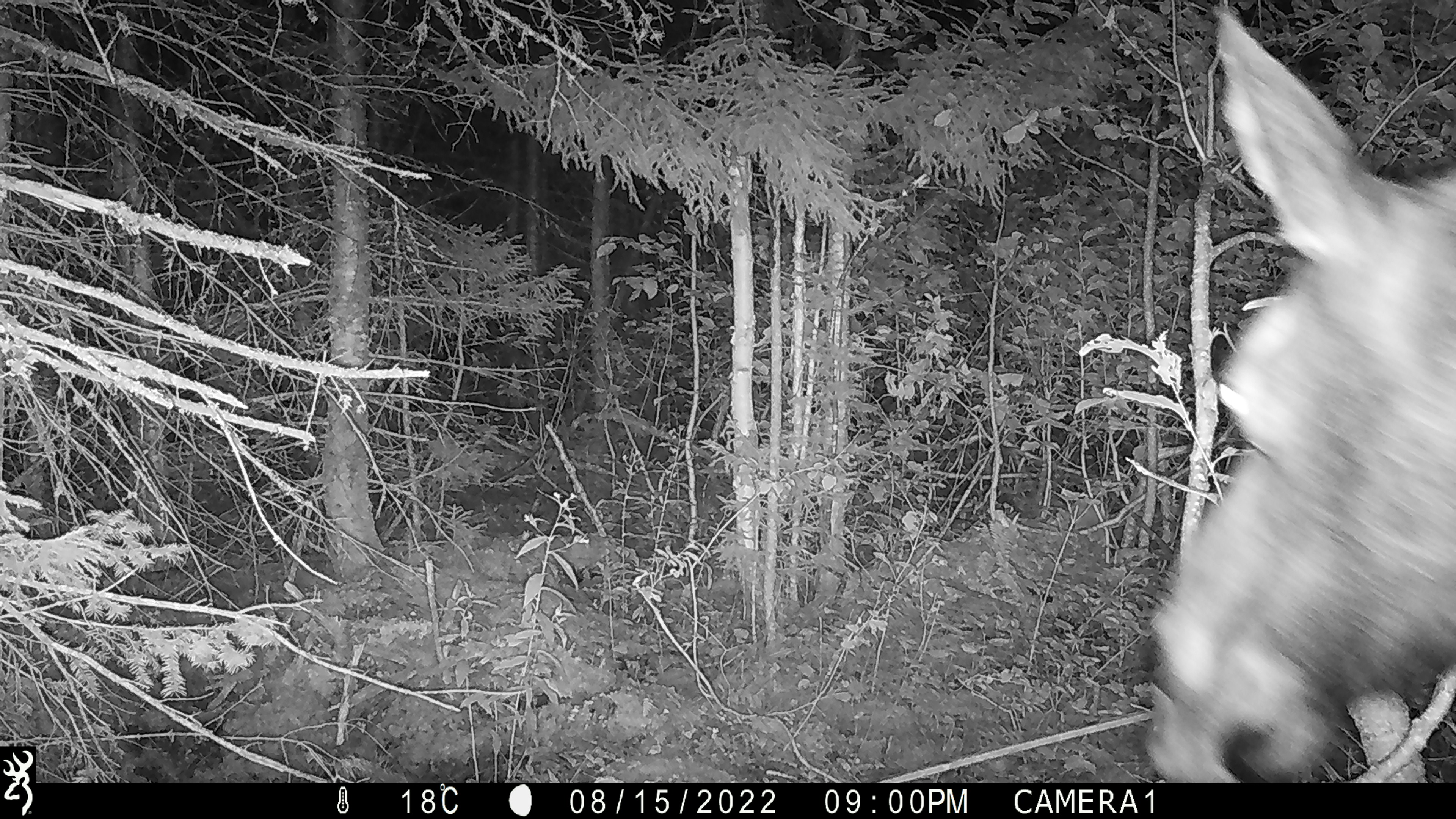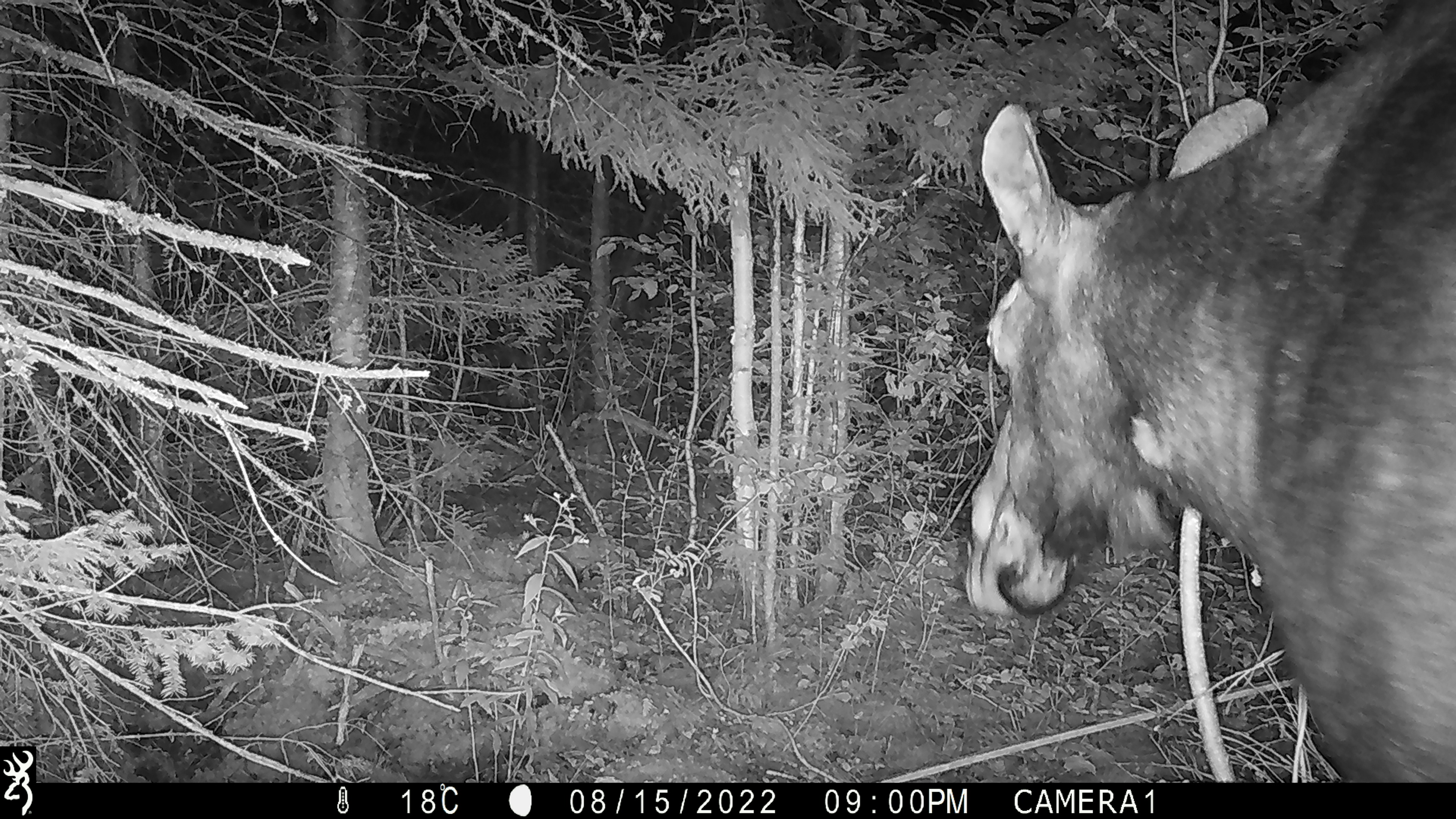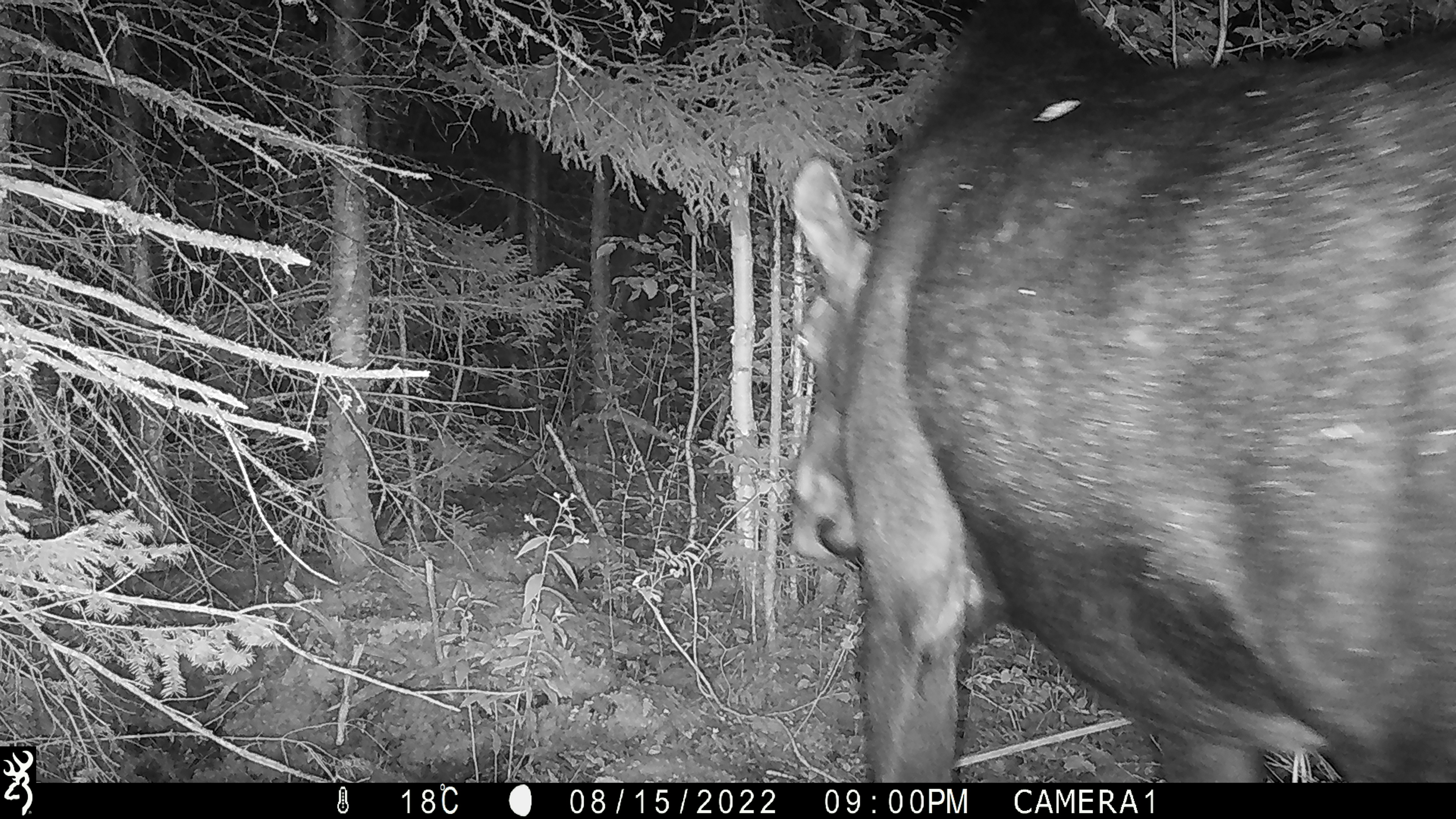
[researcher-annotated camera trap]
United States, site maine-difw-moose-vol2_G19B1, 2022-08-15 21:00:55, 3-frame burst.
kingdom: Animalia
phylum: Chordata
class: Mammalia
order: Artiodactyla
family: Cervidae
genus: Alces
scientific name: Alces alces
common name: moose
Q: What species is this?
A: Moose (Alces alces).